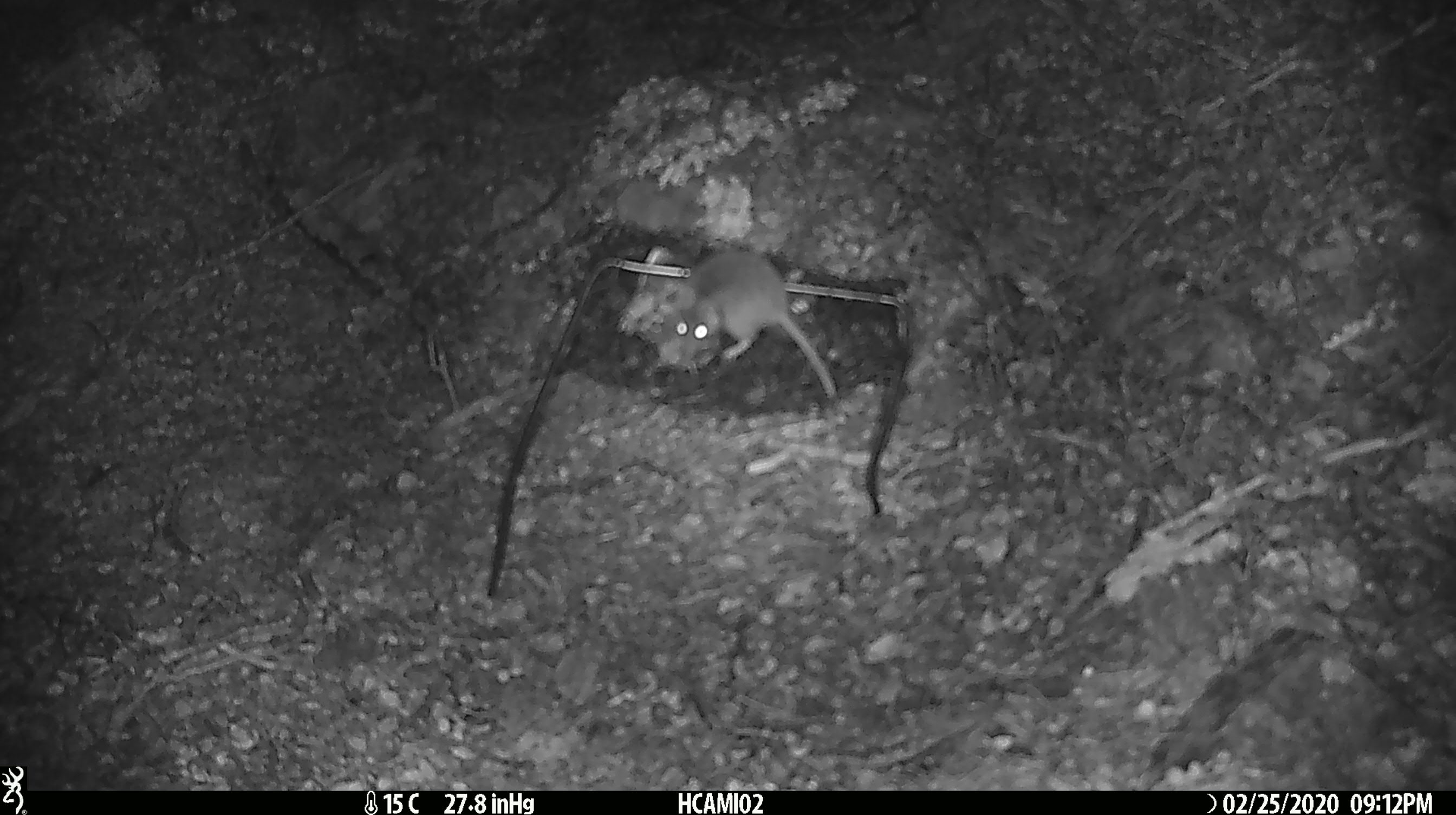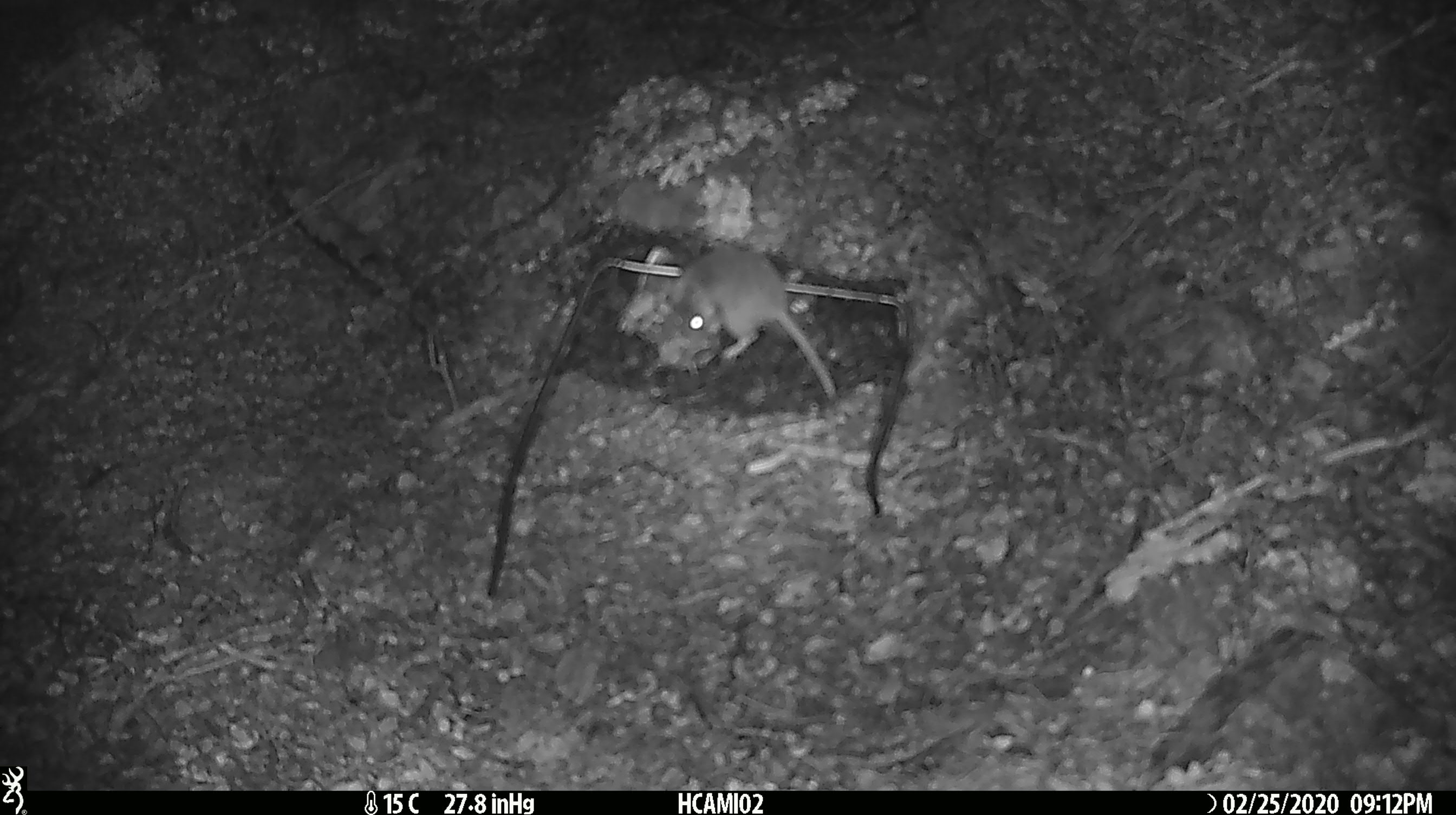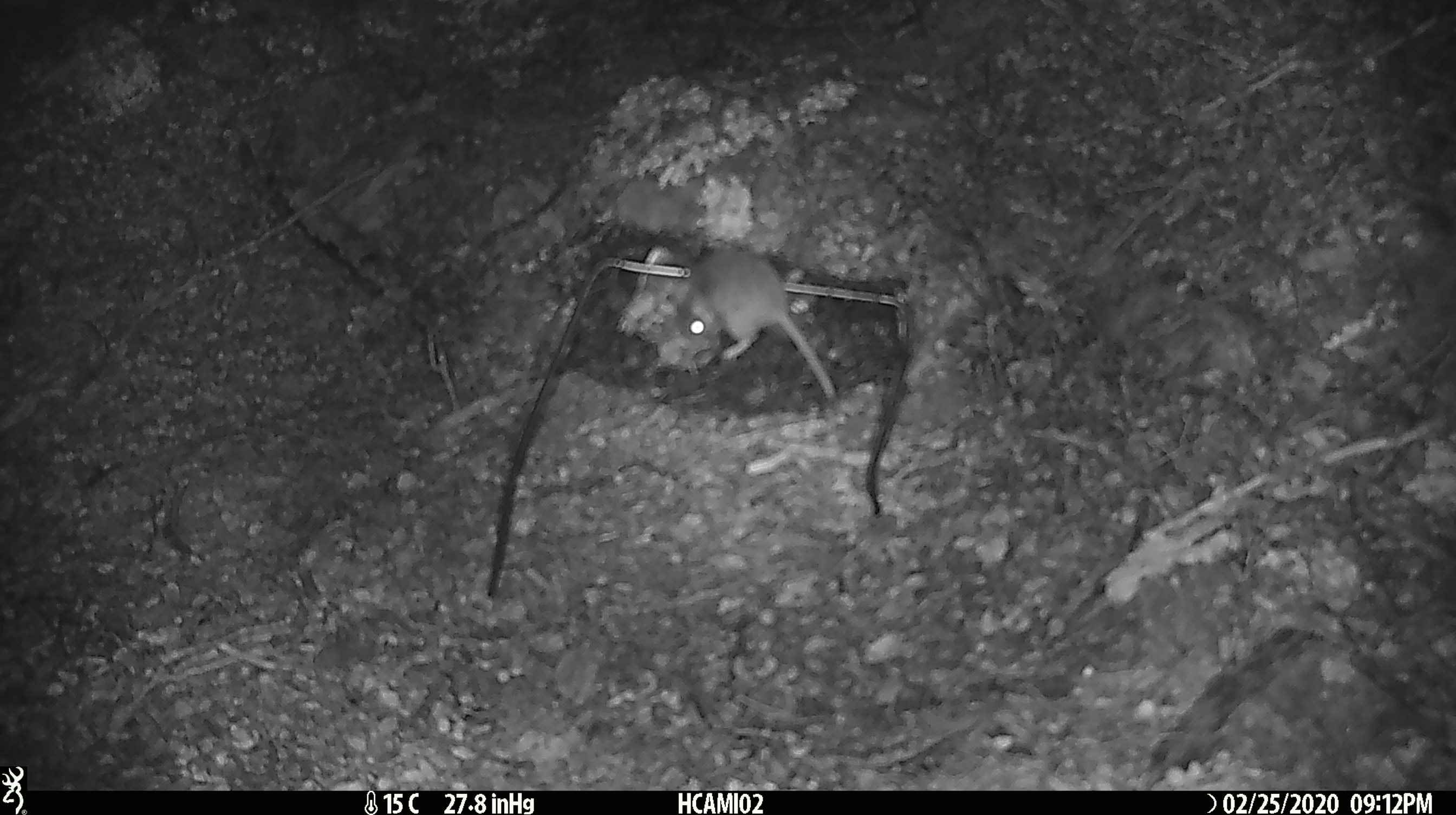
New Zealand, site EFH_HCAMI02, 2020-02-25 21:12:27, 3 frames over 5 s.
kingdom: Animalia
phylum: Chordata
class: Mammalia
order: Rodentia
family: Muridae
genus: Mus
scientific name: Mus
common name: mouse